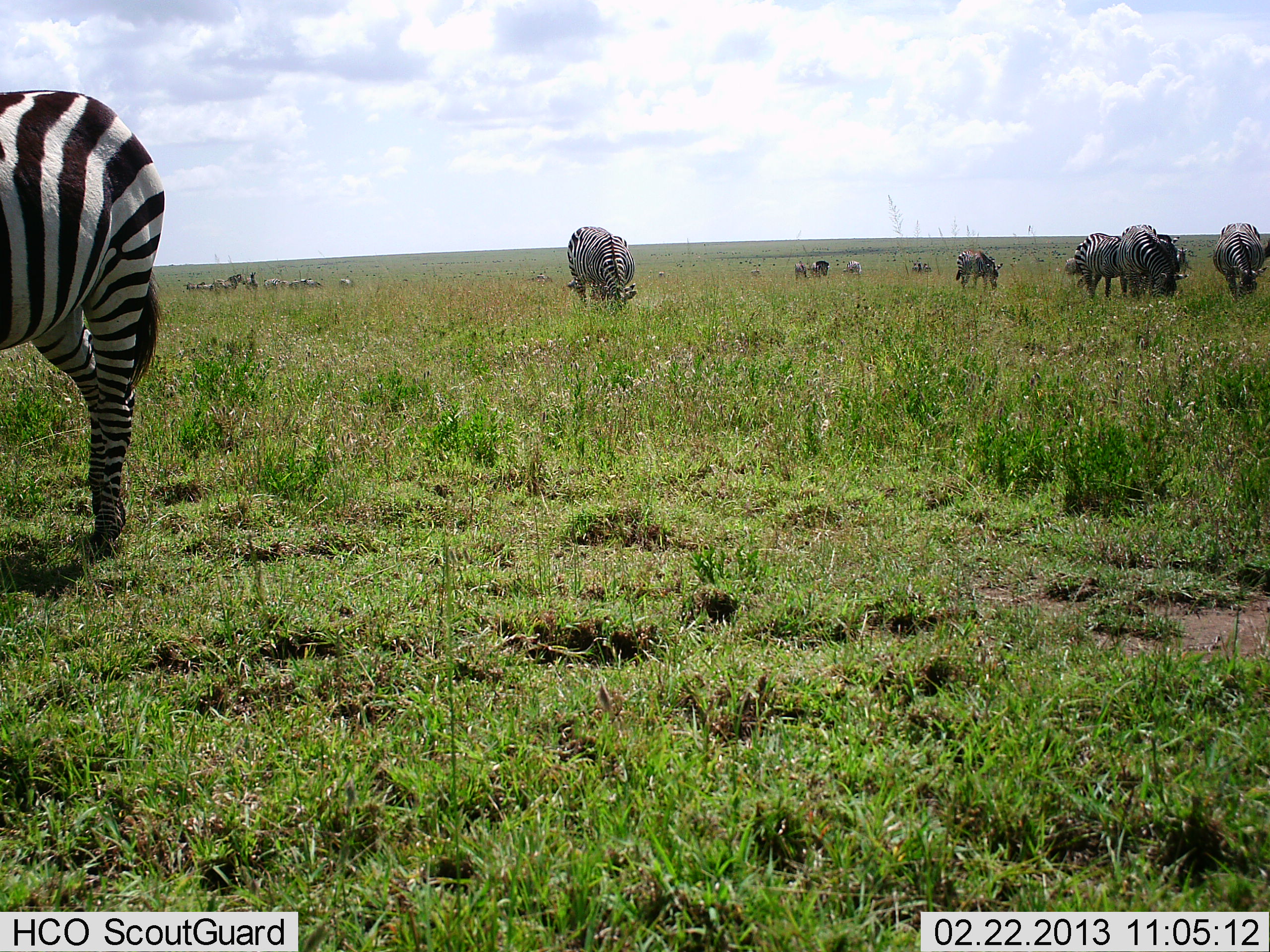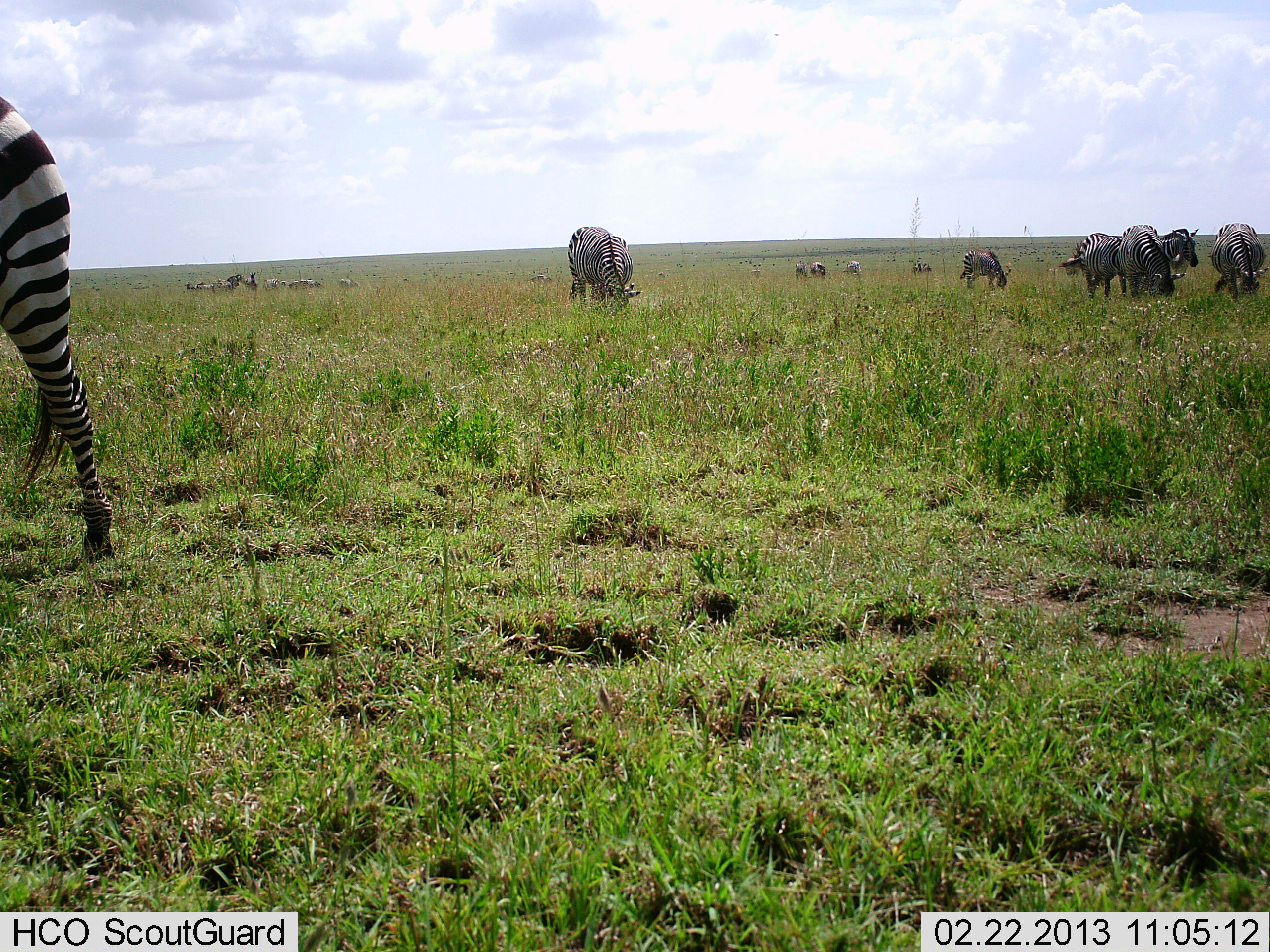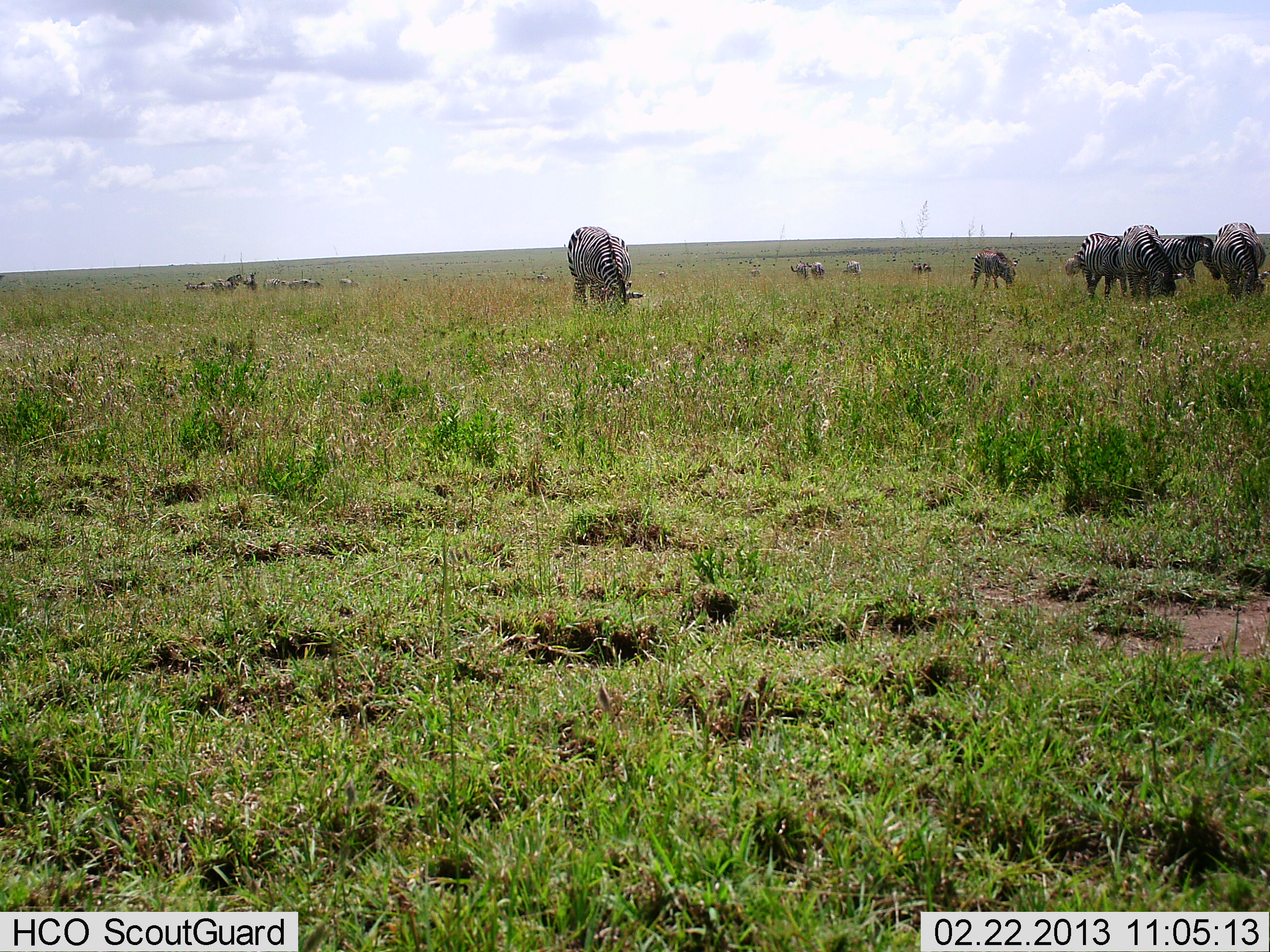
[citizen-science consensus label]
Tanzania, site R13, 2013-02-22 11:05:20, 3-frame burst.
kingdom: Animalia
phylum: Chordata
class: Mammalia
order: Perissodactyla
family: Equidae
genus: Equus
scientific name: Equus quagga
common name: plains zebra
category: zebra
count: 11-50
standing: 41%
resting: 0%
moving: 48%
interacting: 10%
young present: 3%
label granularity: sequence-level